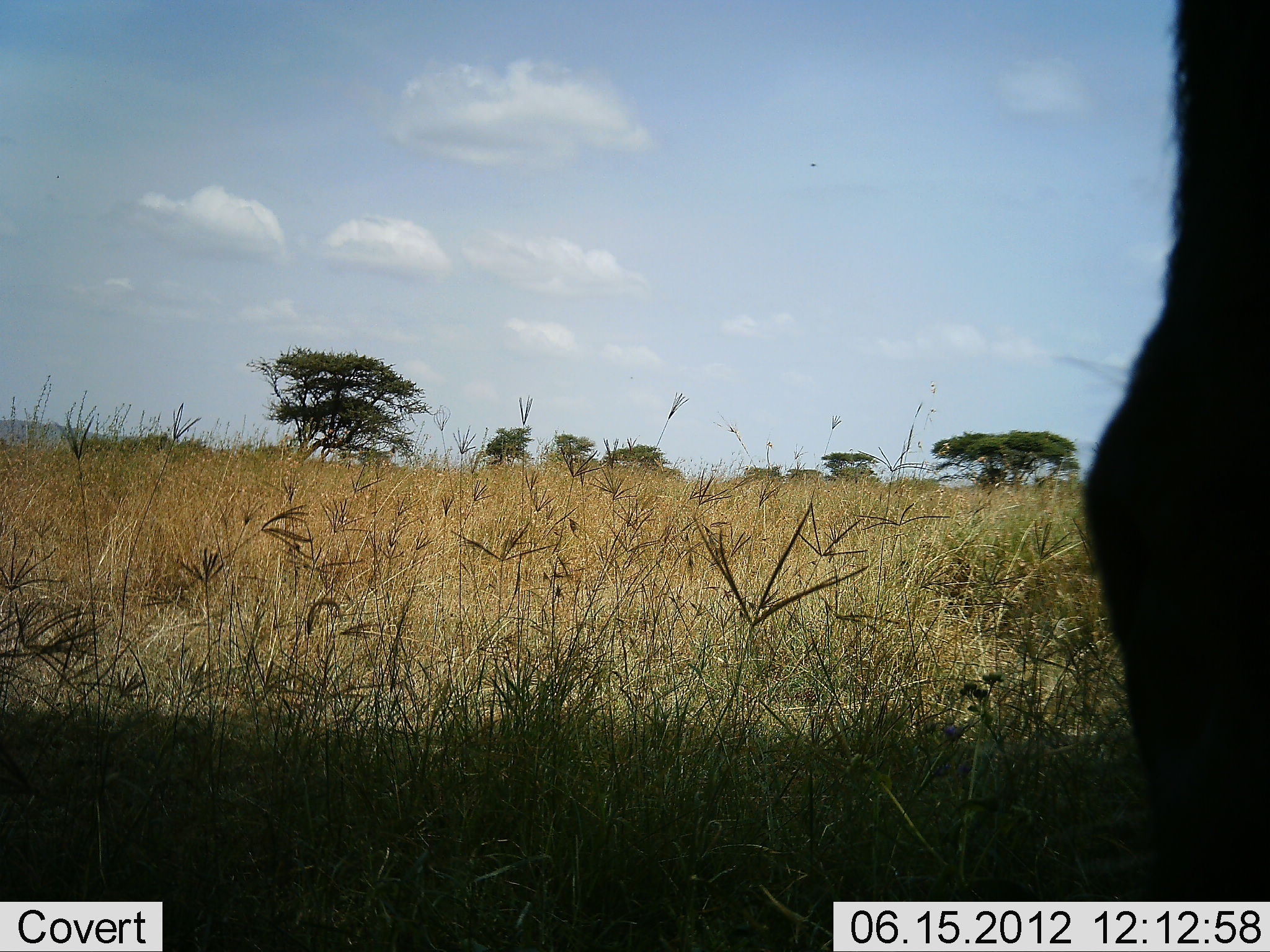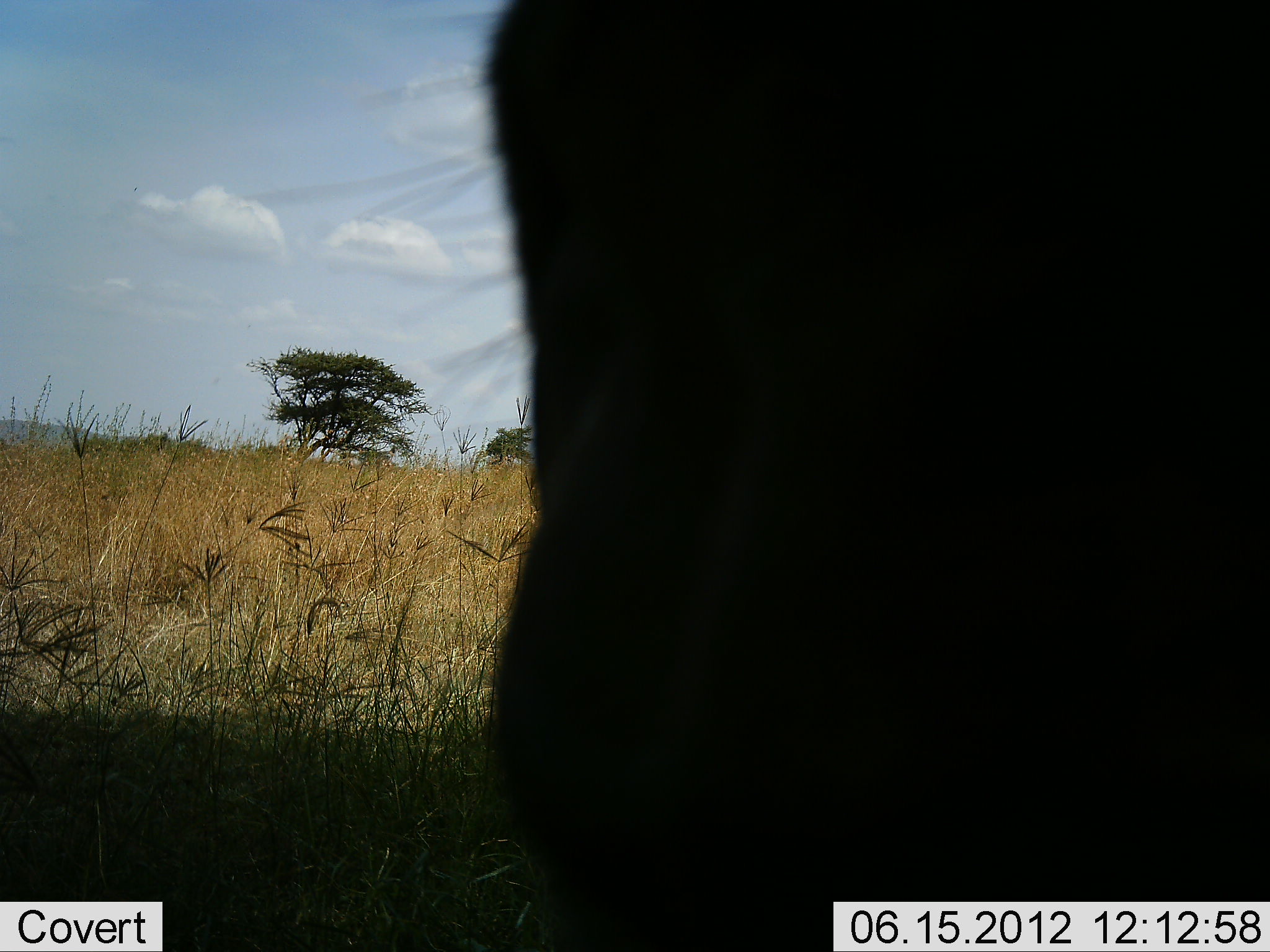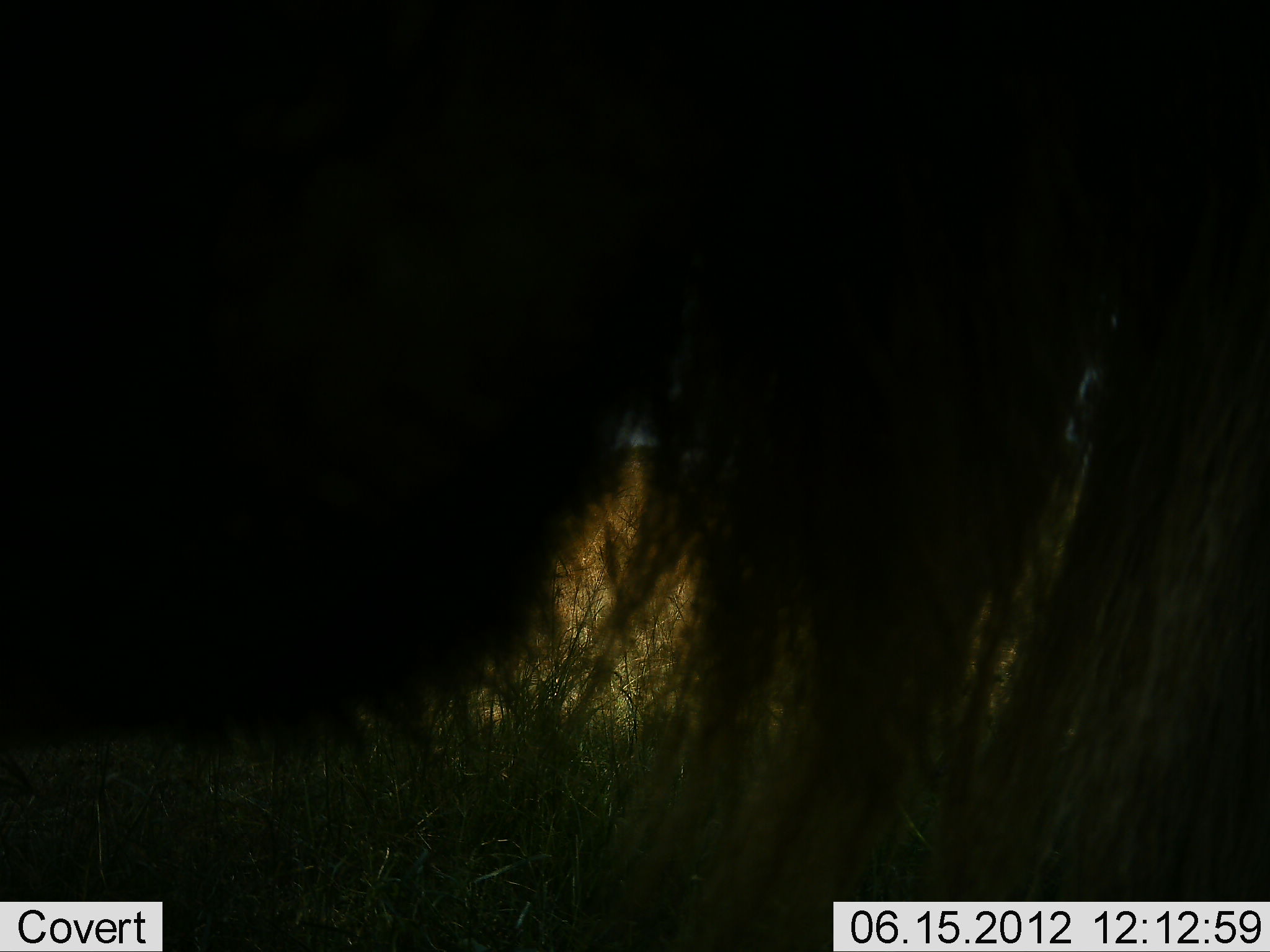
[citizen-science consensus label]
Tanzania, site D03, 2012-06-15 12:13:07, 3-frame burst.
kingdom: Animalia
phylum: Chordata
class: Mammalia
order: Artiodactyla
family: Bovidae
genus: Connochaetes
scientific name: Connochaetes taurinus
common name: blue wildebeest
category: wildebeest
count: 1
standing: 20%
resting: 0%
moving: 90%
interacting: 0%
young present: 0%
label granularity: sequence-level